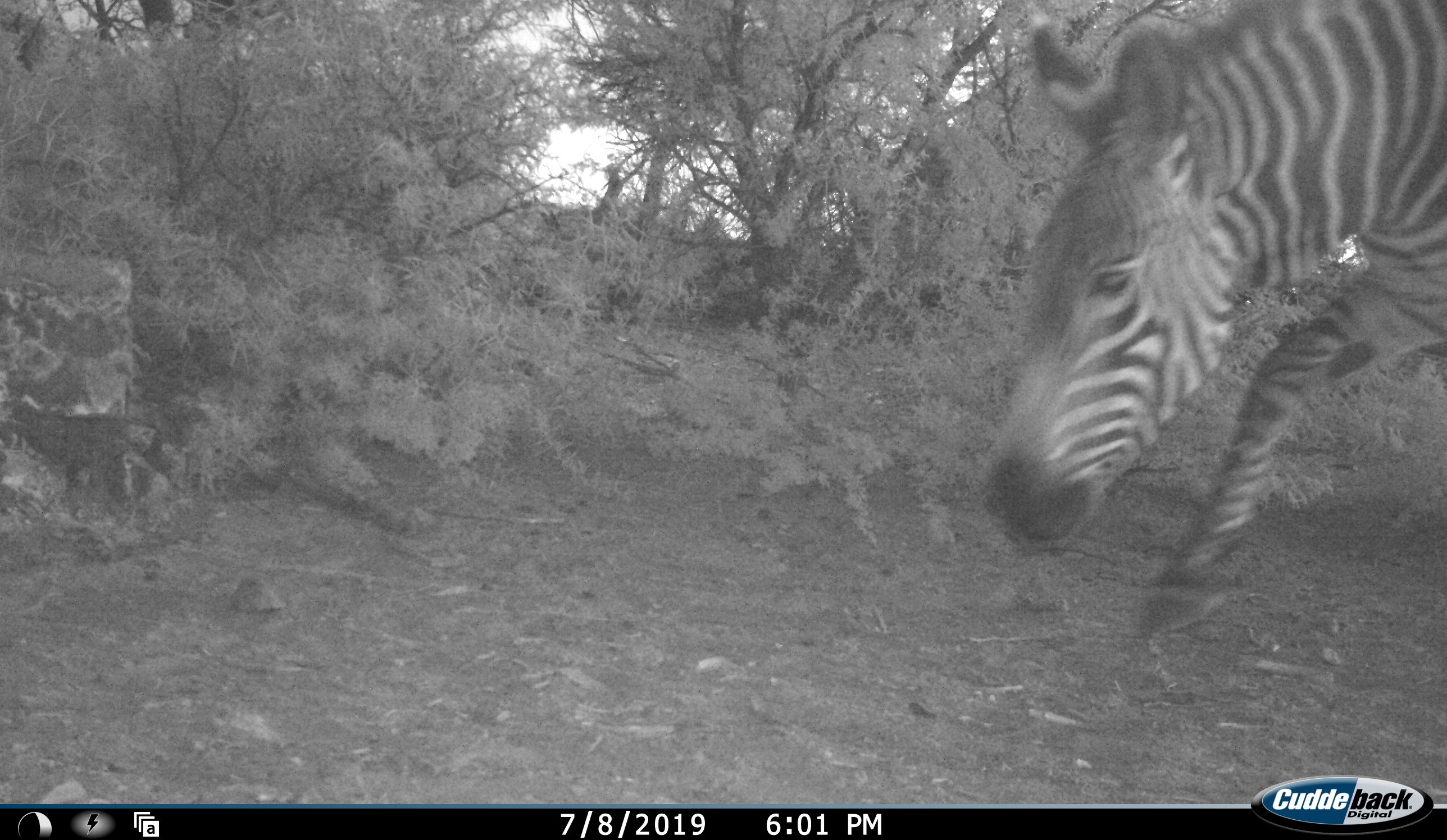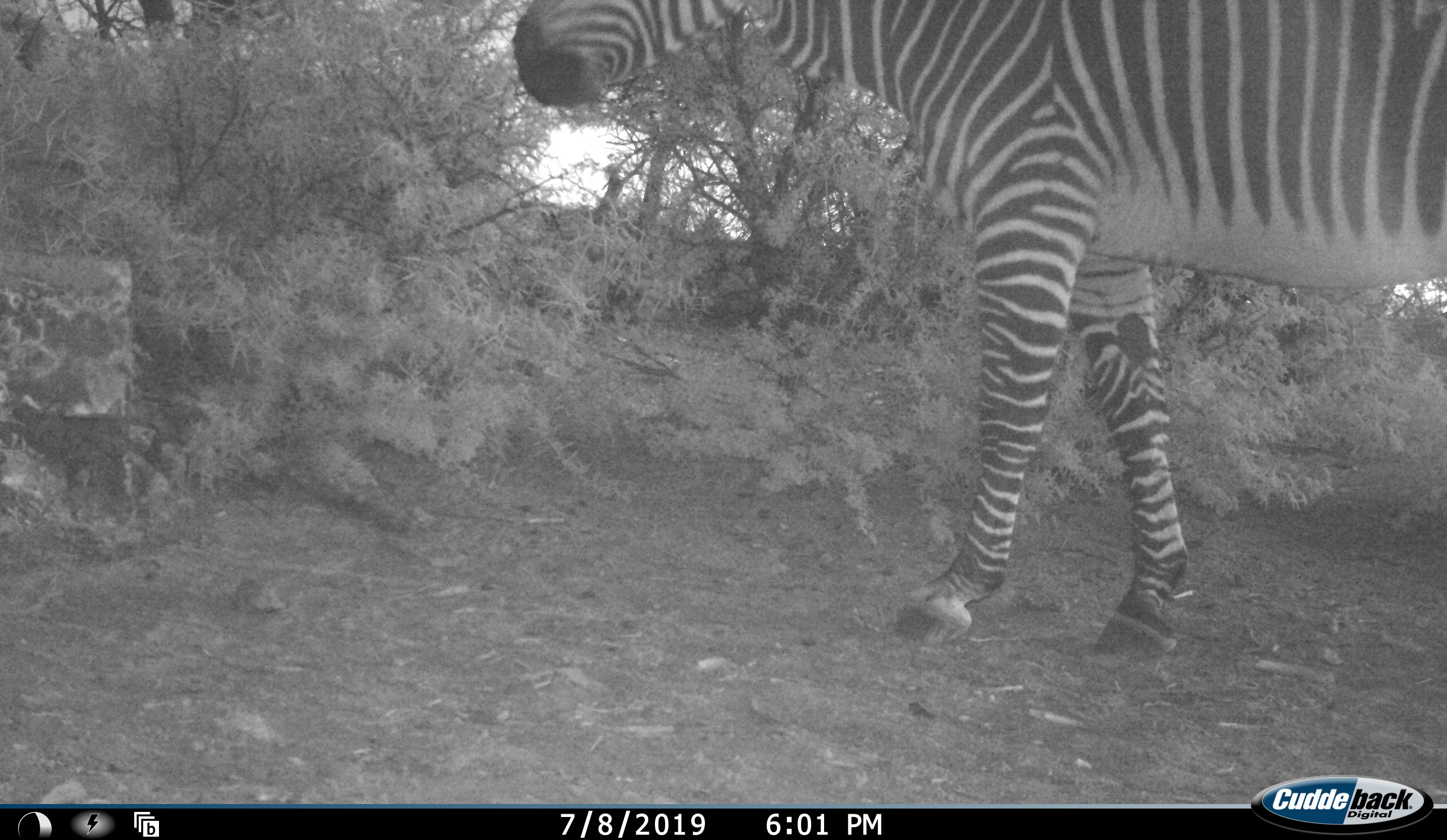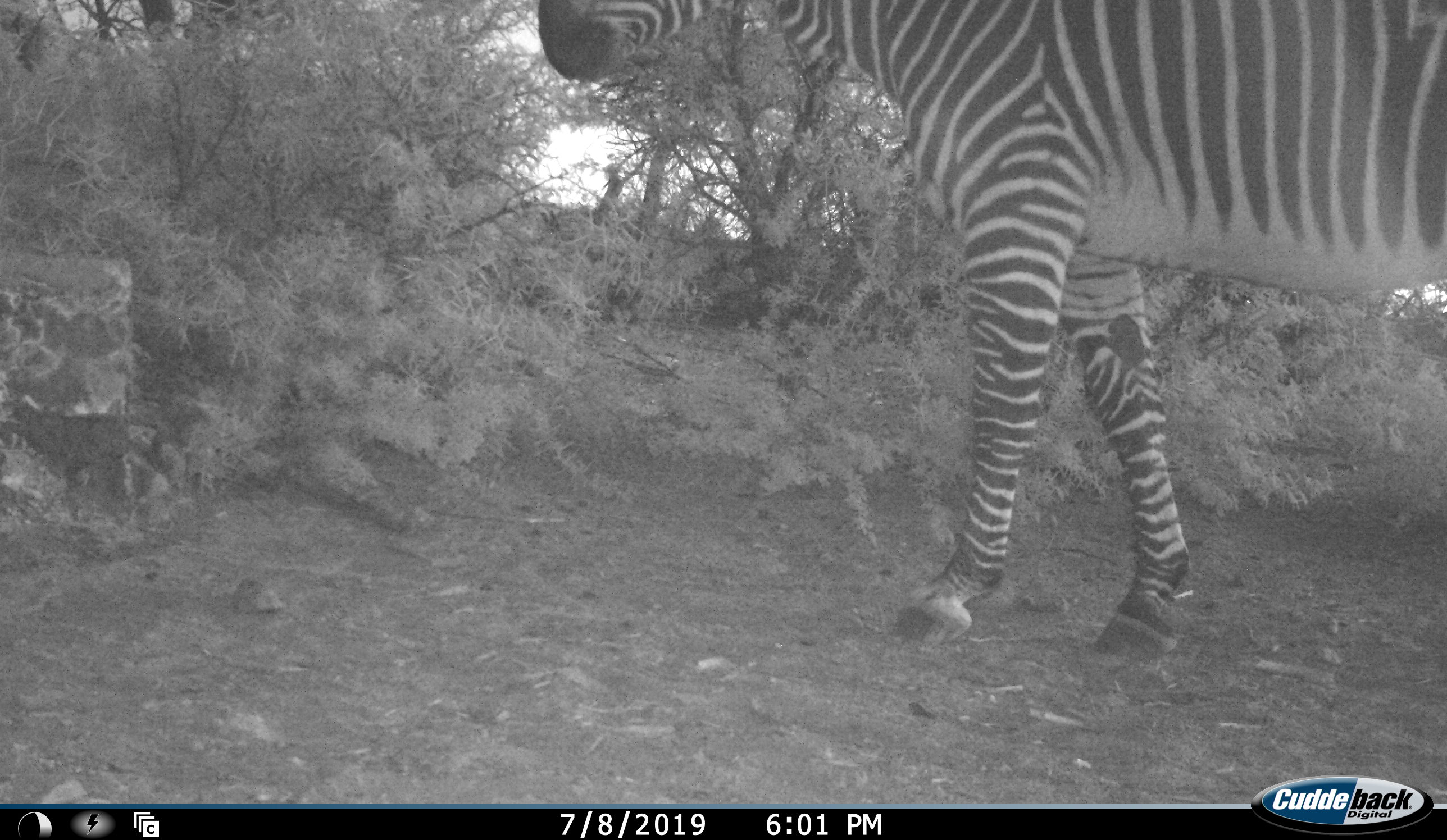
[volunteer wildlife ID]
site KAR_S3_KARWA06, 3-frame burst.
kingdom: Animalia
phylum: Chordata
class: Mammalia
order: Perissodactyla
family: Equidae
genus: Equus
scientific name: Equus zebra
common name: mountain zebra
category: zebramountain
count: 1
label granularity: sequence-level